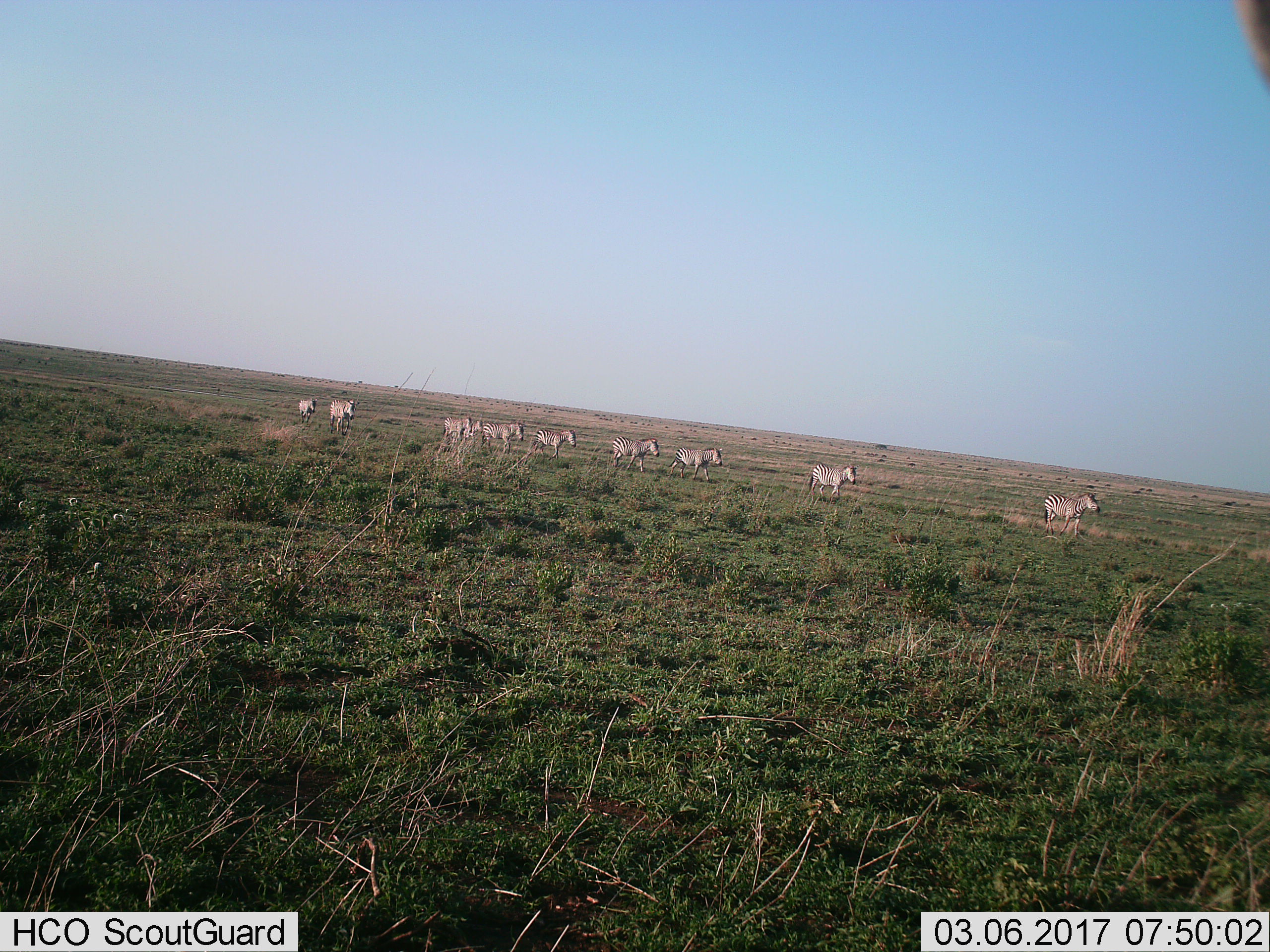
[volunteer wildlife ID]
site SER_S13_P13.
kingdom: Animalia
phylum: Chordata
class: Mammalia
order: Perissodactyla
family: Equidae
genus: Equus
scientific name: Equus quagga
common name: plains zebra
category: zebraplains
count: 10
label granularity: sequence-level